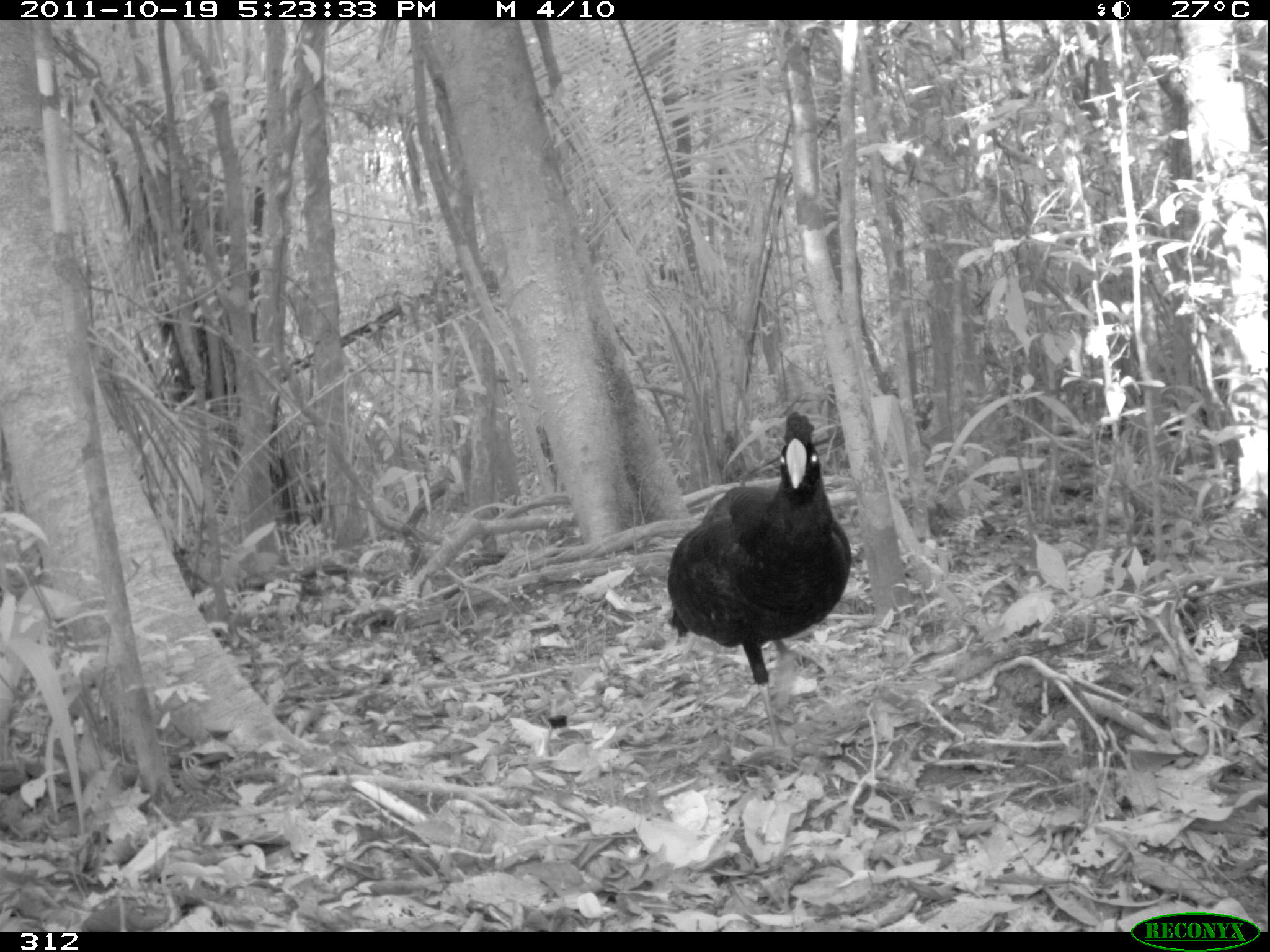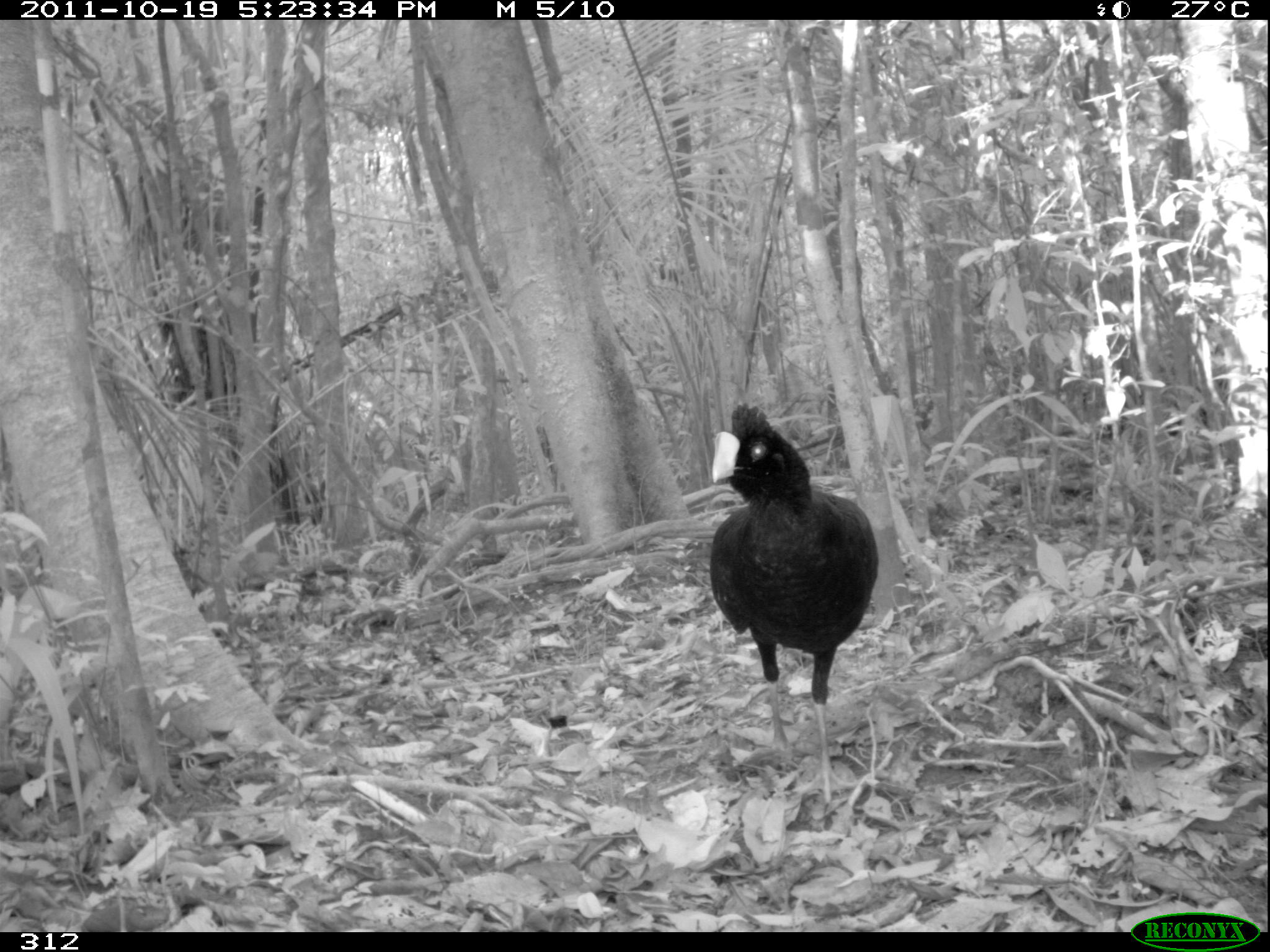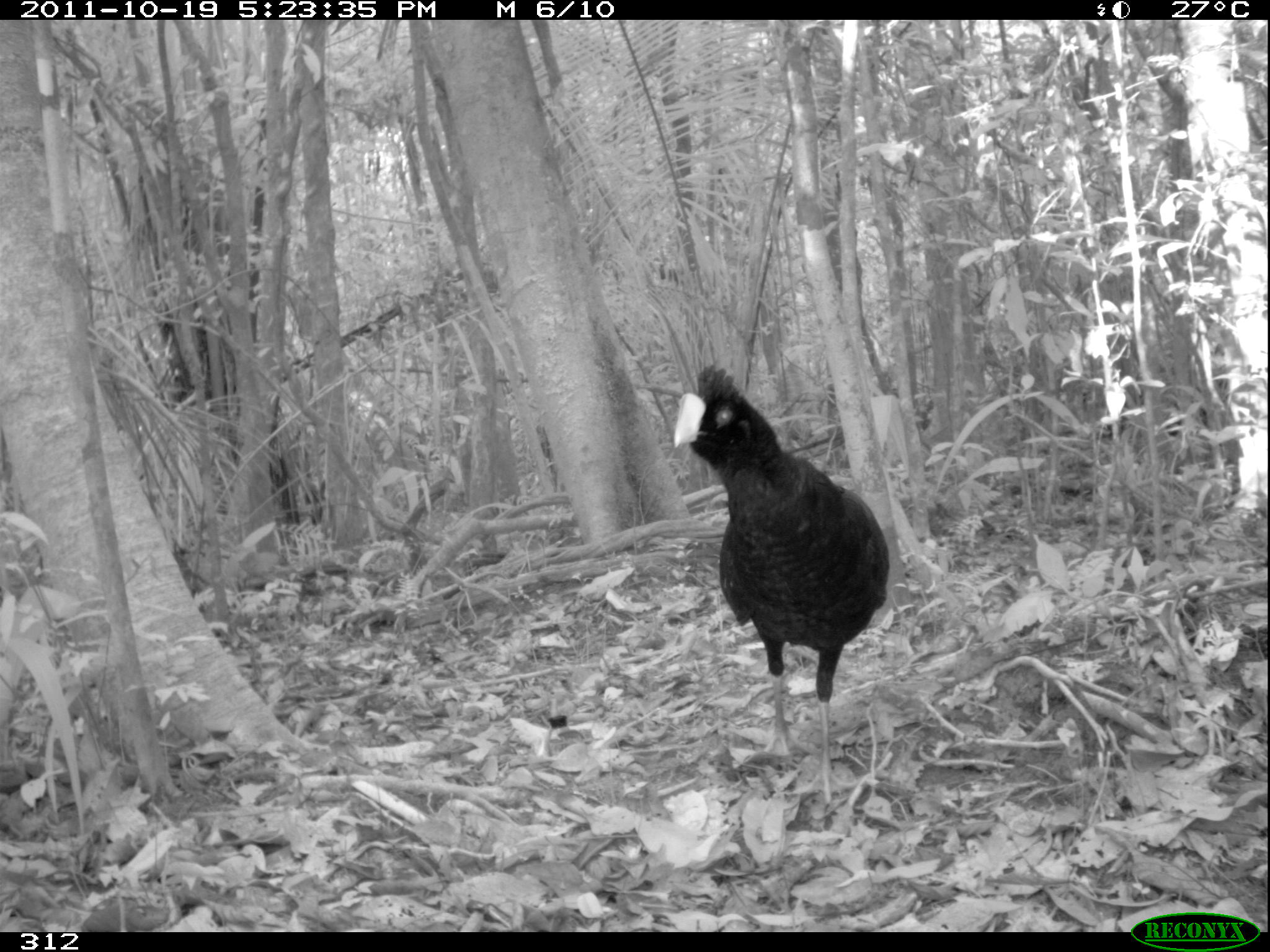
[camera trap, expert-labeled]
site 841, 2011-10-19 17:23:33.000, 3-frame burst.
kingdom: Animalia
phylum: Chordata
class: Aves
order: Galliformes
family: Cracidae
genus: Mitu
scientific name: Mitu tuberosum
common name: razor-billed curassow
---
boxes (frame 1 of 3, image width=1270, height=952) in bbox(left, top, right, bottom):
mitu tuberosum: bbox(667, 411, 852, 749)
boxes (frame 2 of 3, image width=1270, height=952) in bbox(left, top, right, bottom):
mitu tuberosum: bbox(705, 400, 880, 809)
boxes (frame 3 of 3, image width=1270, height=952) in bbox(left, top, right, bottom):
mitu tuberosum: bbox(670, 363, 892, 808)